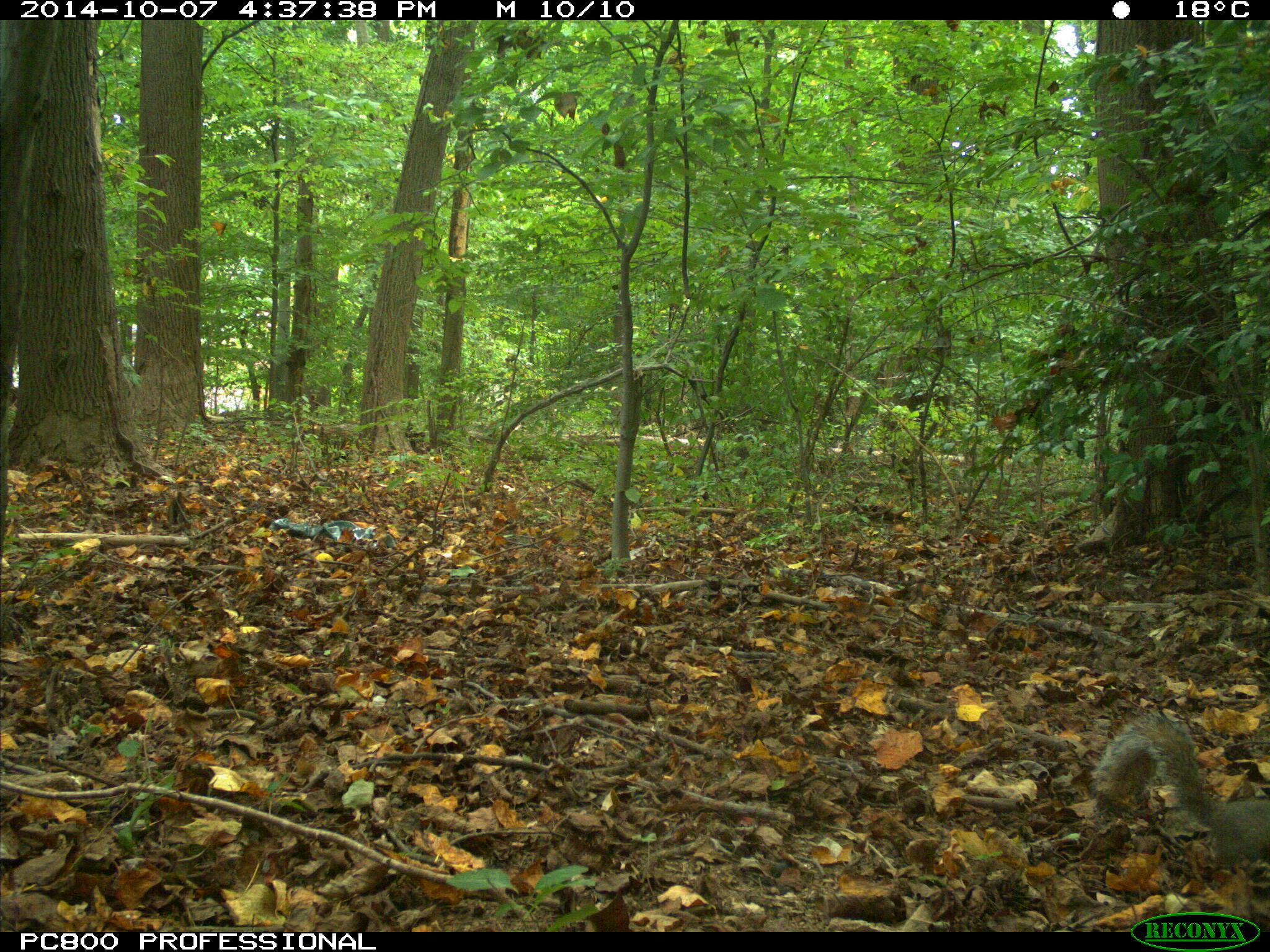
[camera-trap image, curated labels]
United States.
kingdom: Animalia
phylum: Chordata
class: Mammalia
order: Rodentia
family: Sciuridae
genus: Sciurus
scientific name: Sciurus carolinensis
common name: eastern gray squirrel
Eastern Gray Squirrel (Sciurus carolinensis).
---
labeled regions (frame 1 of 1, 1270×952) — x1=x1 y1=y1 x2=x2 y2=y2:
Eastern Gray Squirrel: x1=1096 y1=708 x2=1270 y2=870